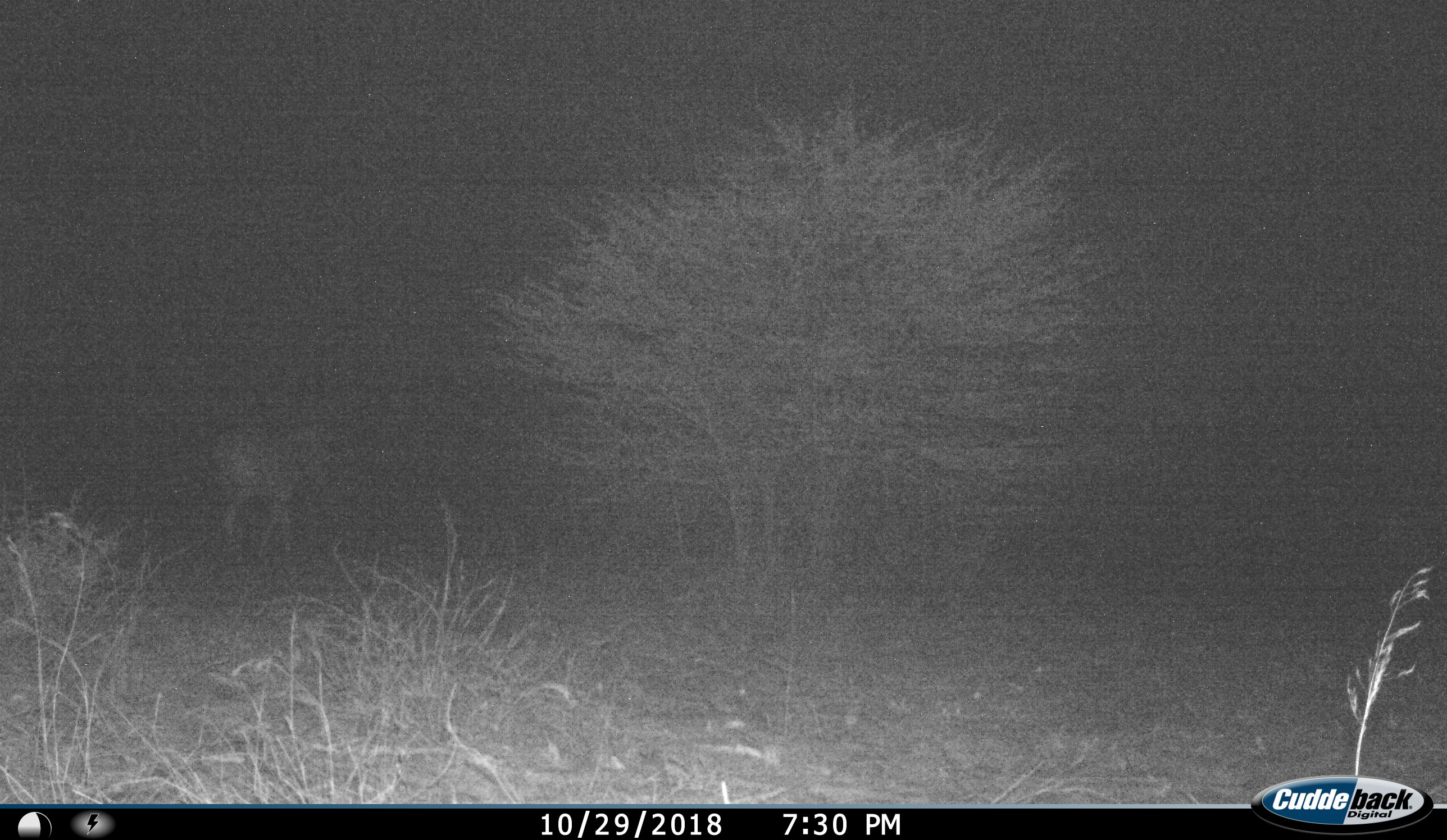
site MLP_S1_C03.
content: unidentified animal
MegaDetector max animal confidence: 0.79